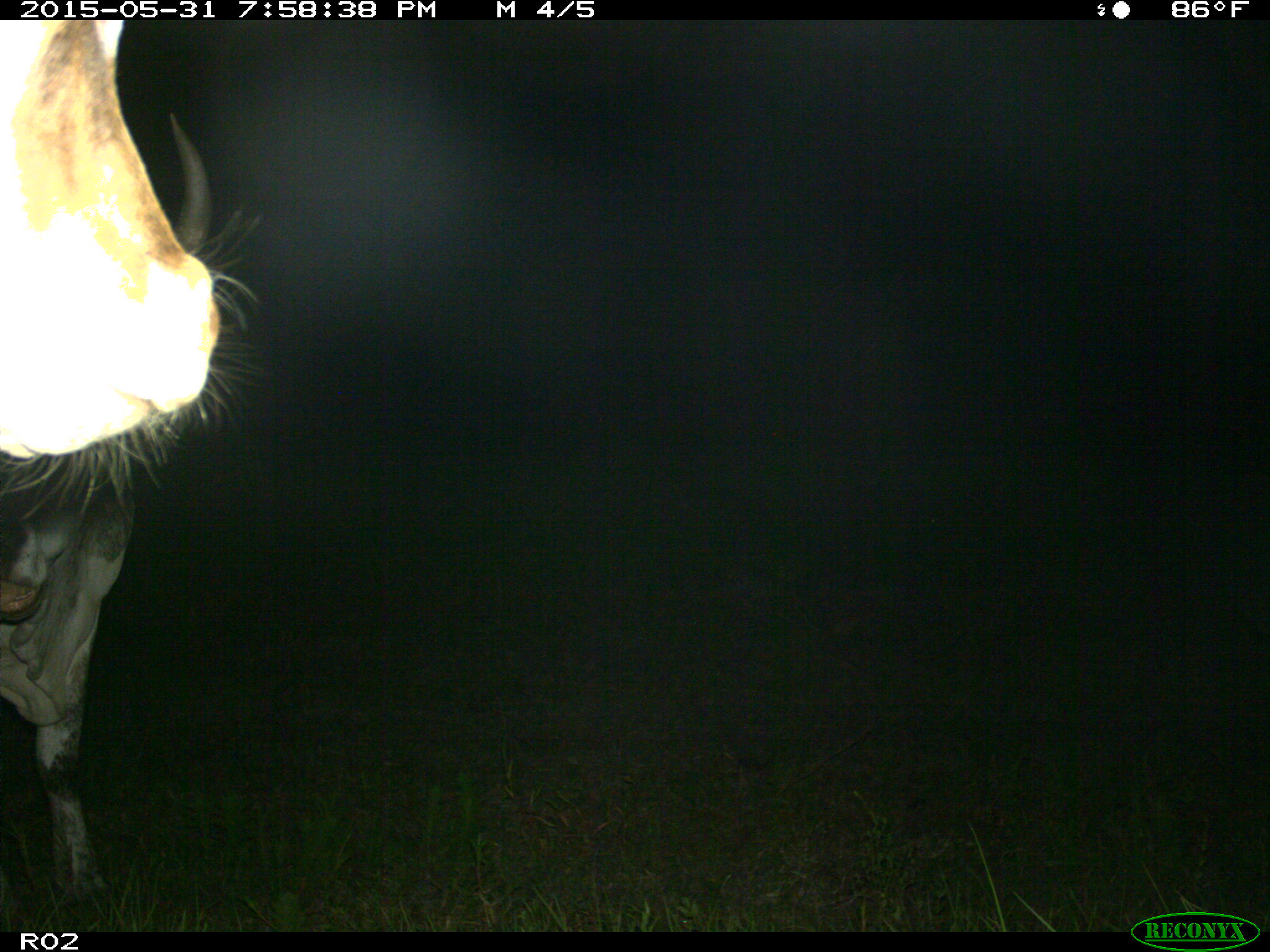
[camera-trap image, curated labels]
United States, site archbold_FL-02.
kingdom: Animalia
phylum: Chordata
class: Mammalia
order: Artiodactyla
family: Bovidae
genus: Bos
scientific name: Bos taurus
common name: domestic cow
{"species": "Bos taurus (domestic cow)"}